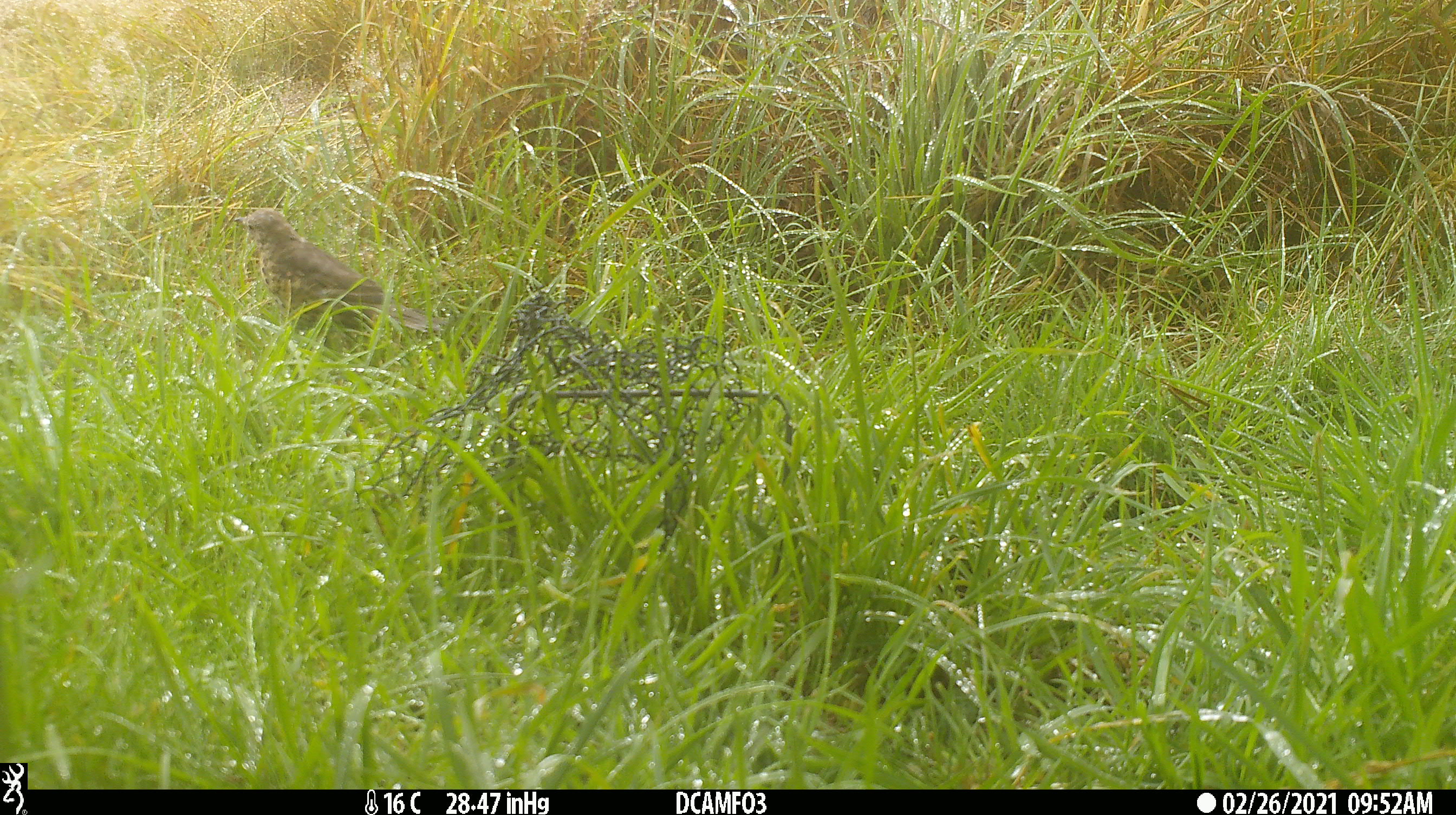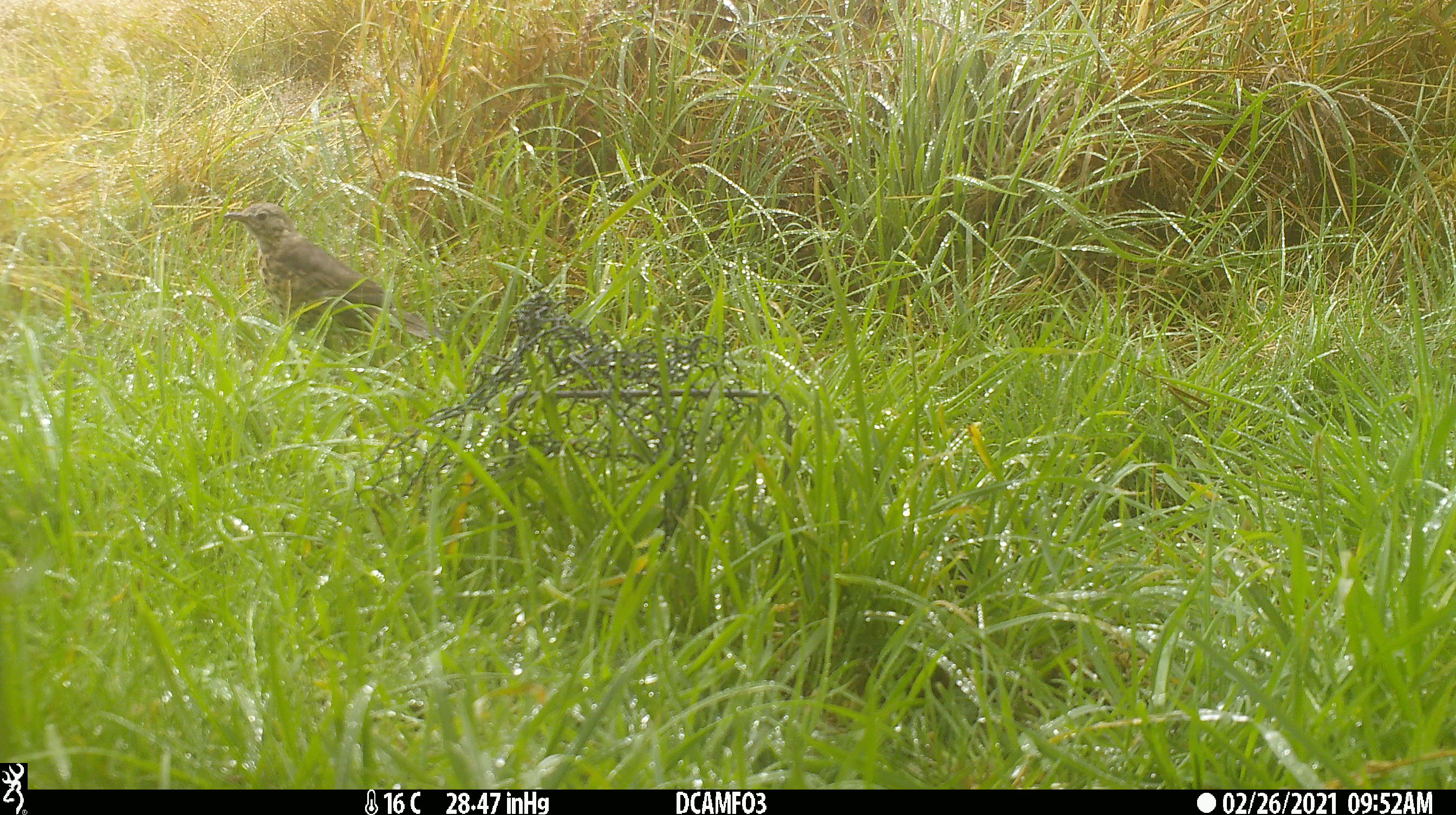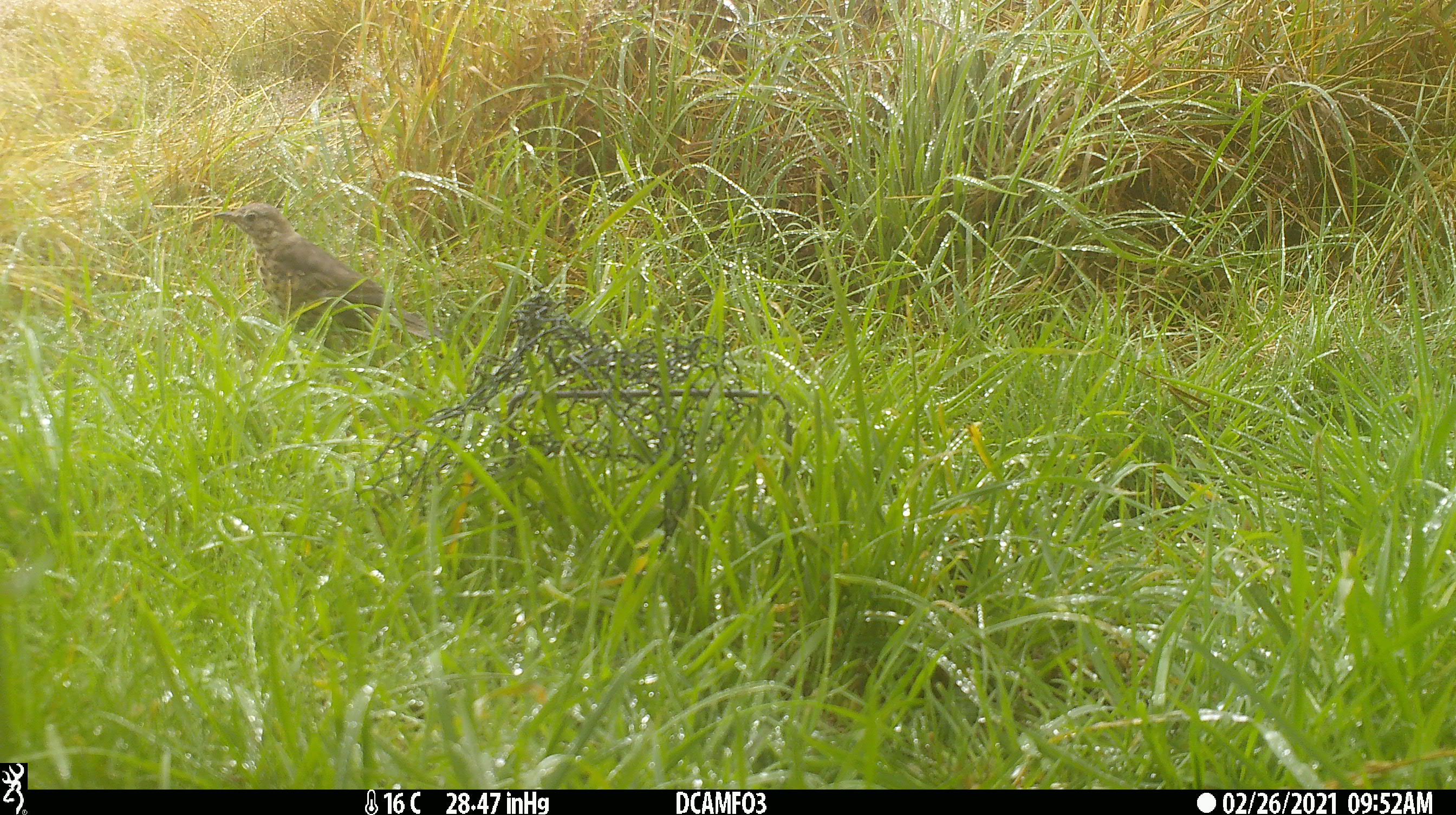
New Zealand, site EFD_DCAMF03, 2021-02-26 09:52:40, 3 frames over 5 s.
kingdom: Animalia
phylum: Chordata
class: Aves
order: Passeriformes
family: Turdidae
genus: Turdus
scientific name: Turdus philomelos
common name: song thrush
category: thrush